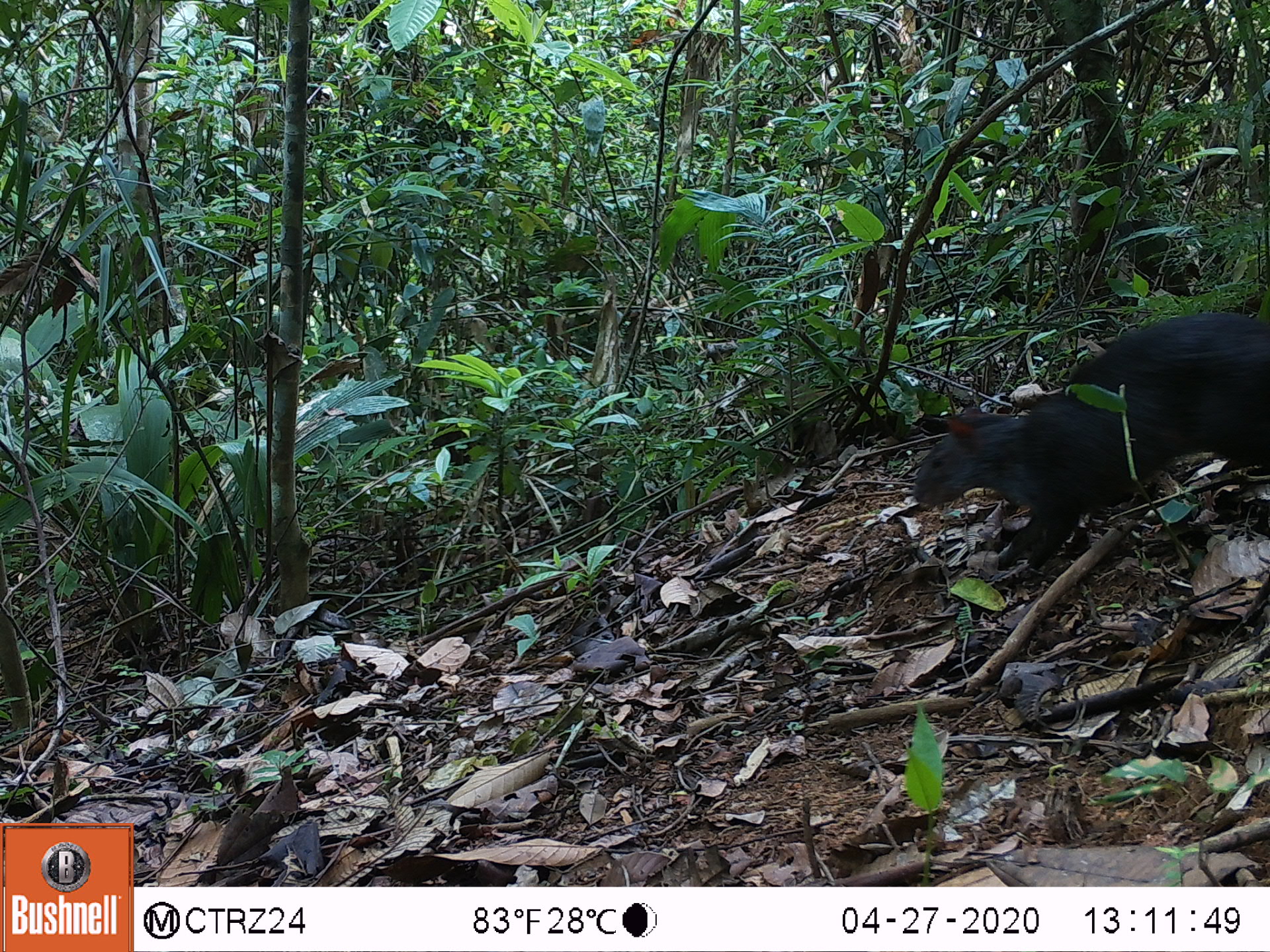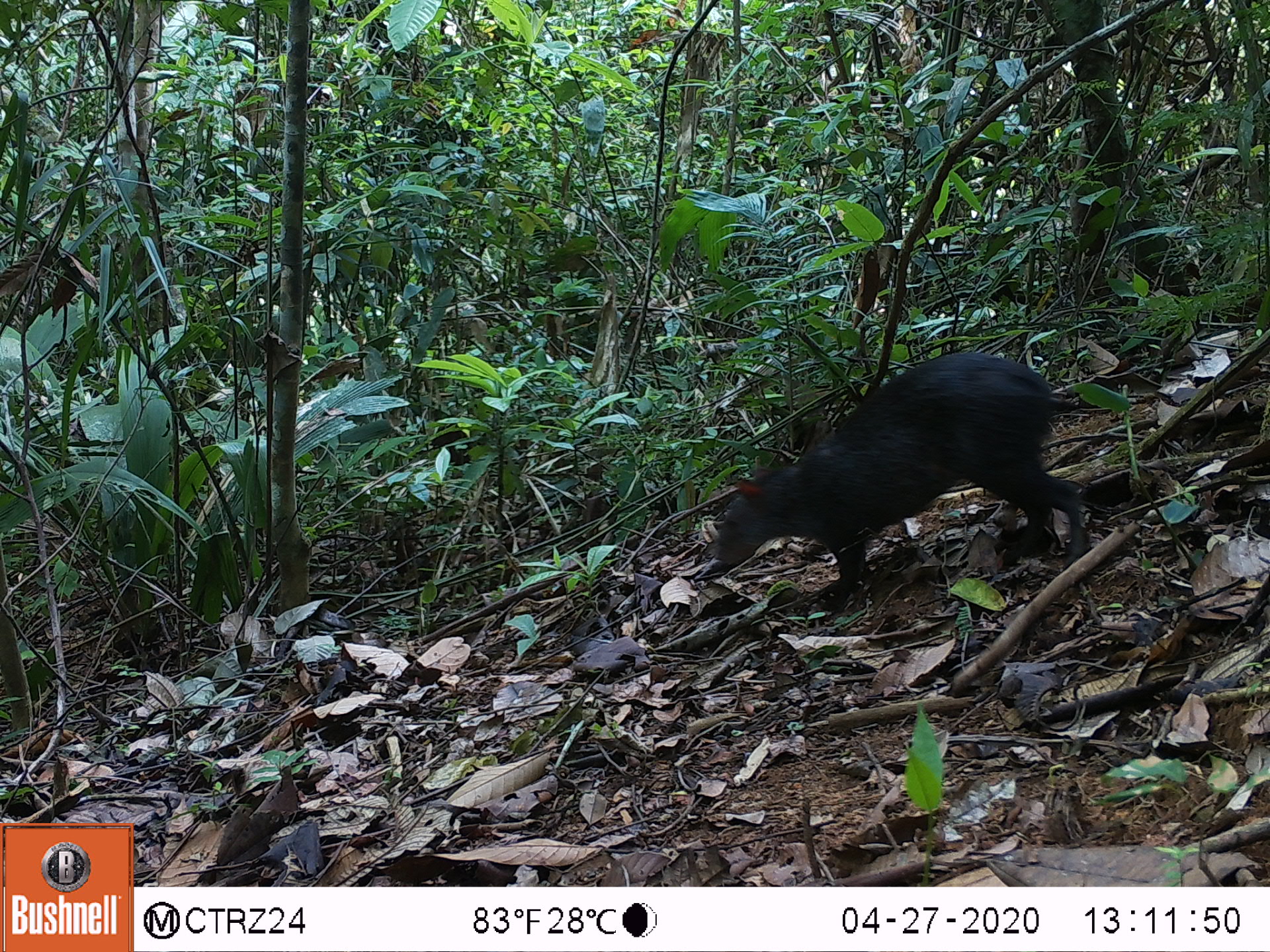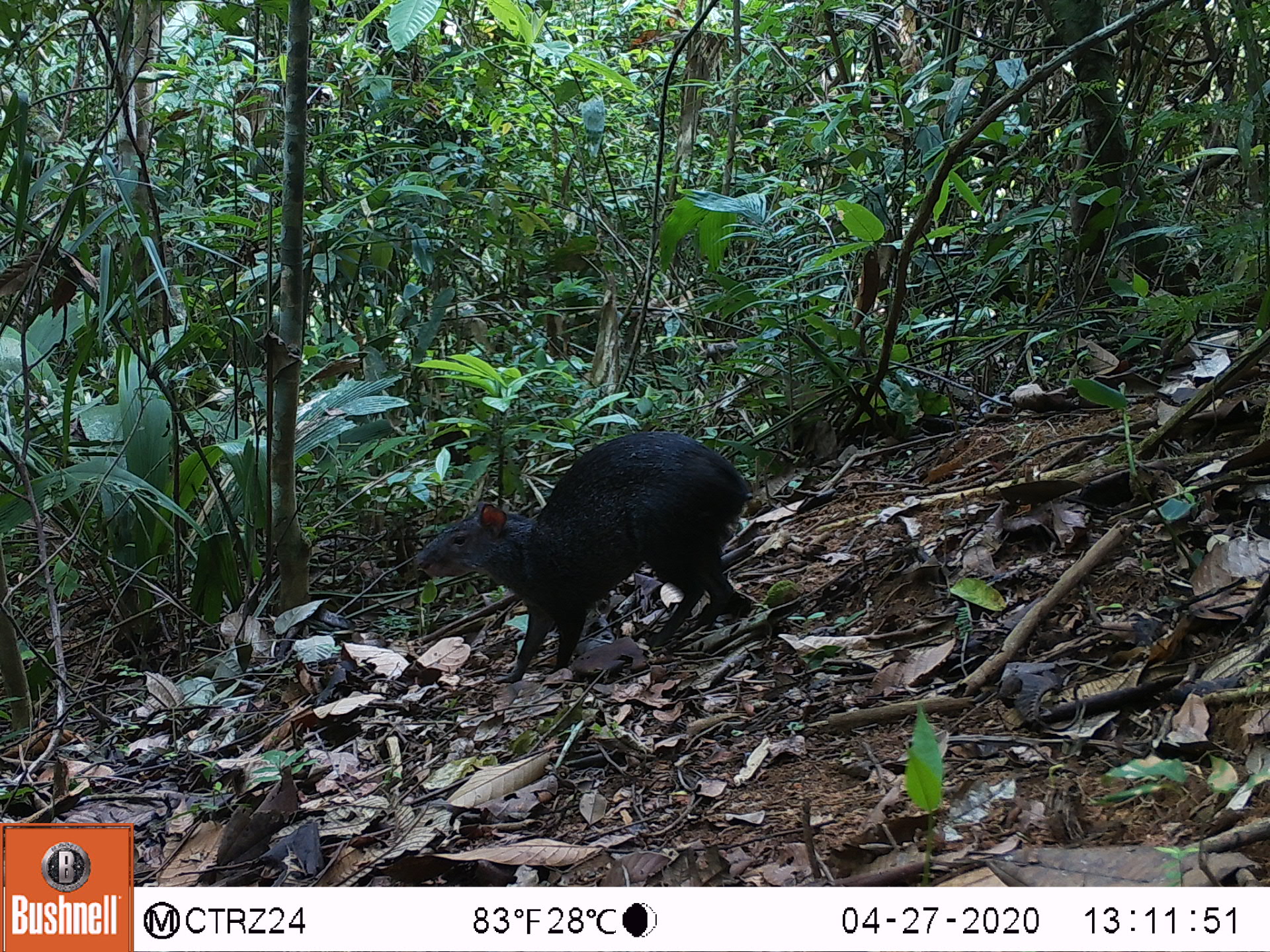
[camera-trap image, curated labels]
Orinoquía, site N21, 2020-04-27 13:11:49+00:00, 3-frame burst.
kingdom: Animalia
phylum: Chordata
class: Mammalia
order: Rodentia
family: Dasyproctidae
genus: Dasyprocta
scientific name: Dasyprocta fuliginosa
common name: black agouti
Black agouti (Dasyprocta fuliginosa).